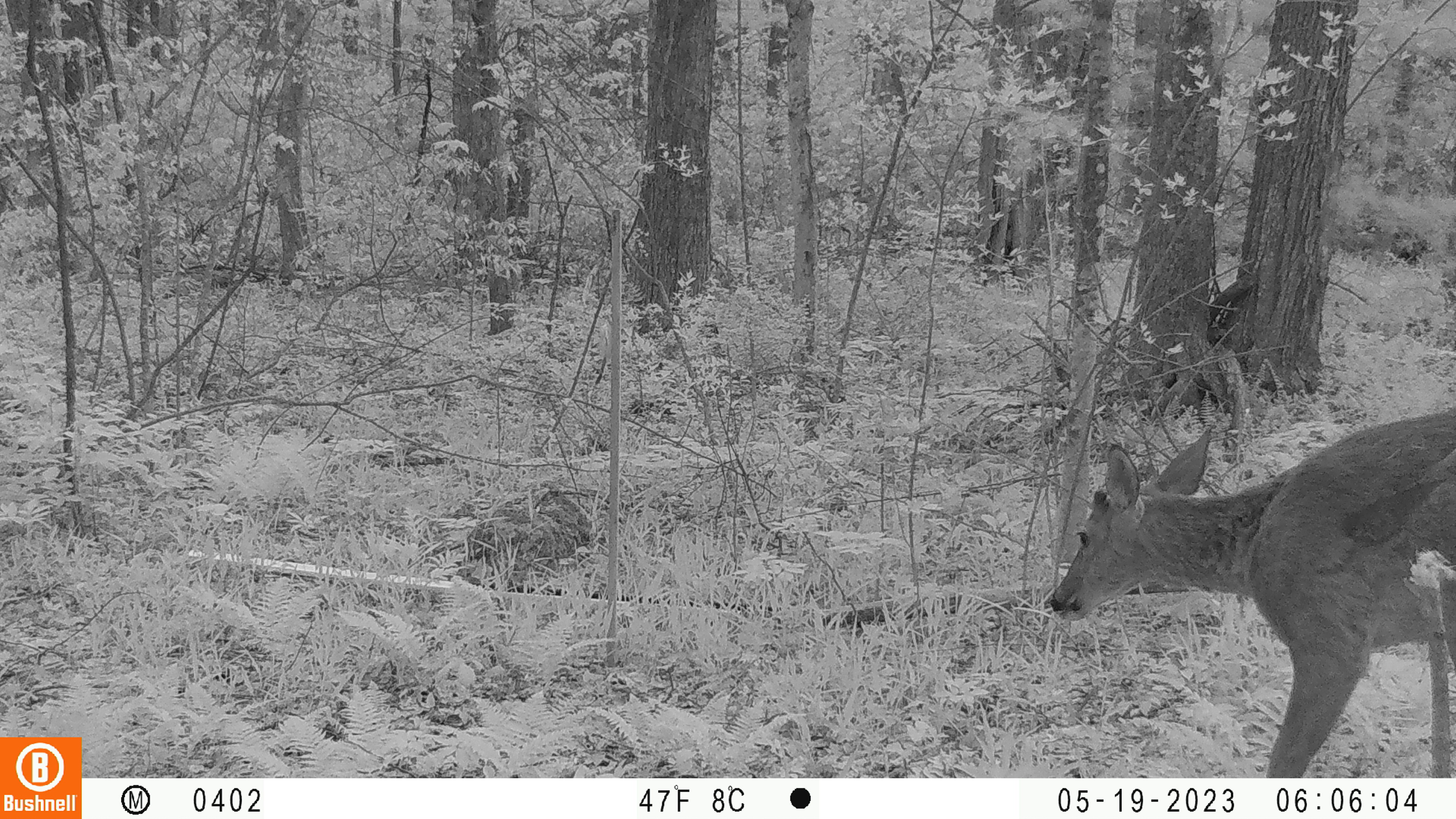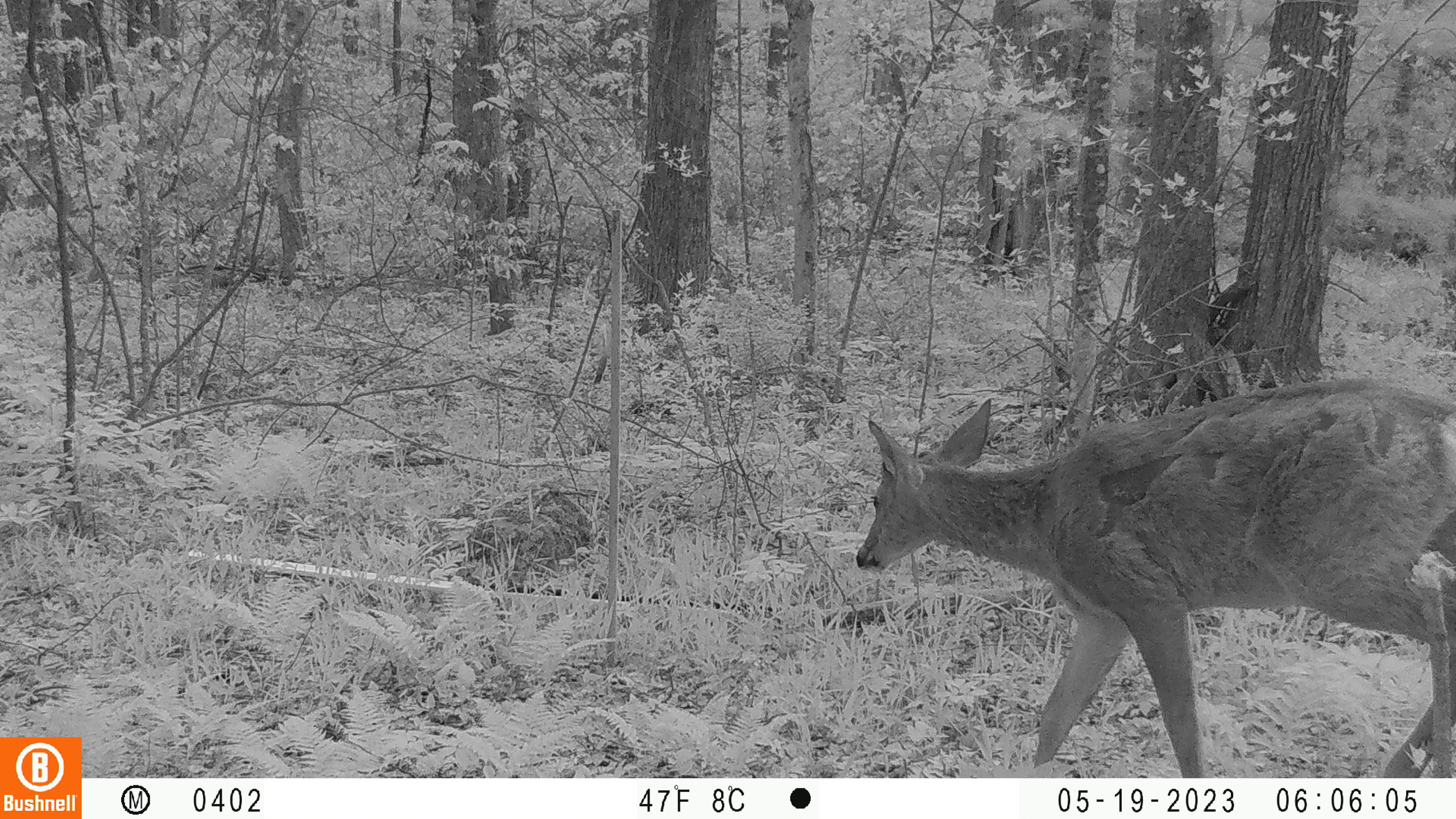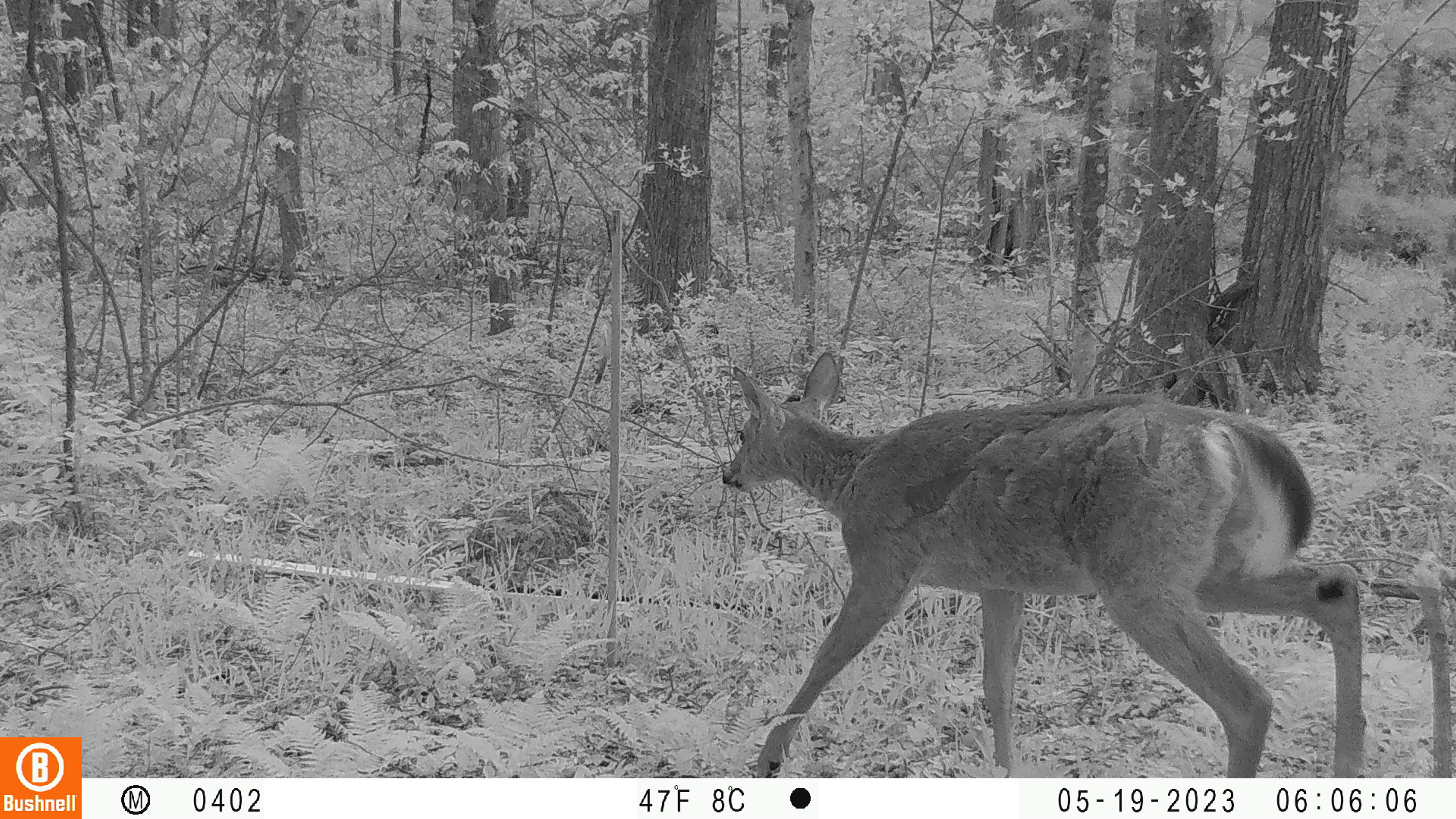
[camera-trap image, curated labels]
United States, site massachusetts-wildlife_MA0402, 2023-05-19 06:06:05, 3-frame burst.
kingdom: Animalia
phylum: Chordata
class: Mammalia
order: Artiodactyla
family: Cervidae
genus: Odocoileus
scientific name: Odocoileus virginianus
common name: white-tailed deer